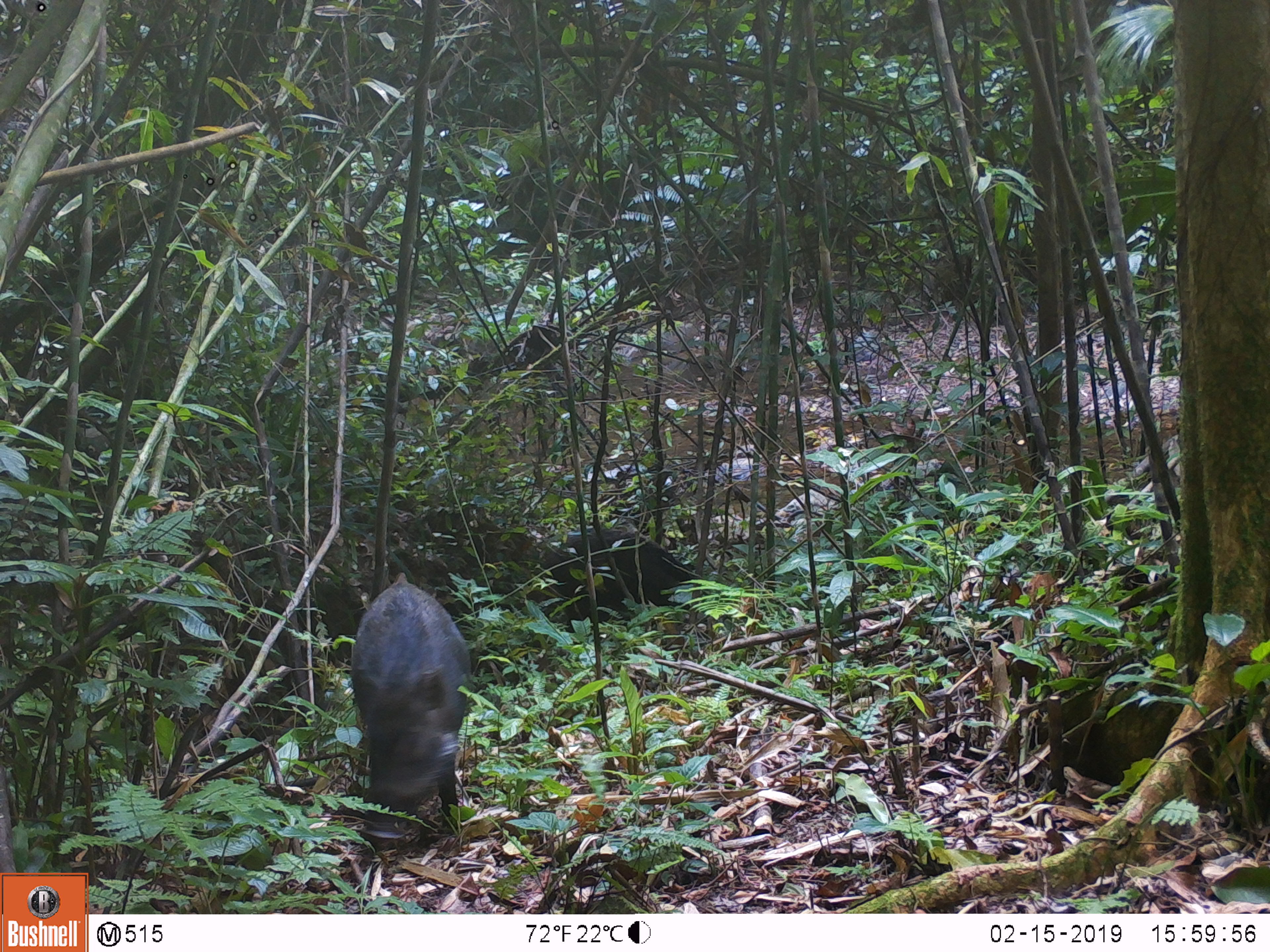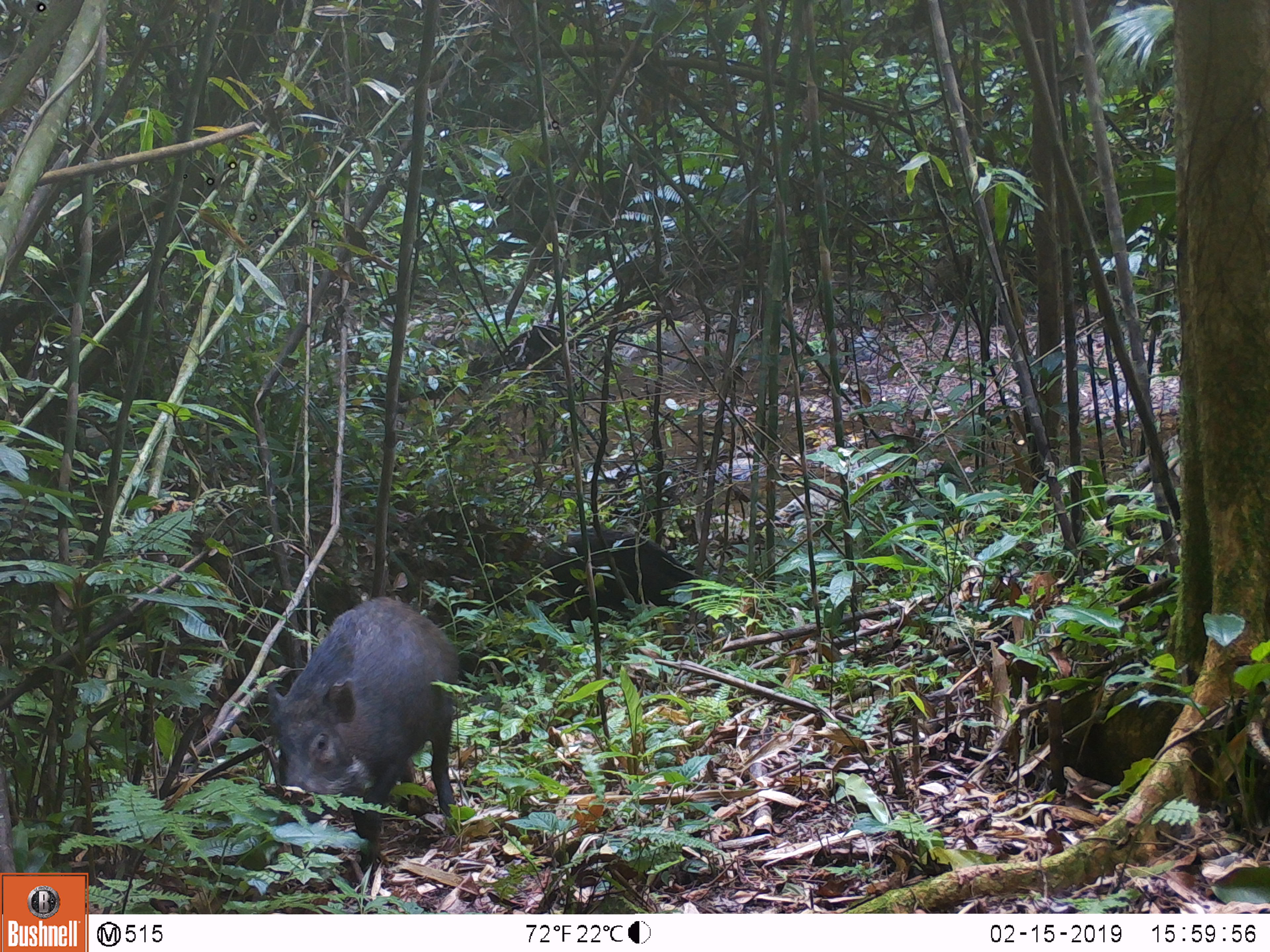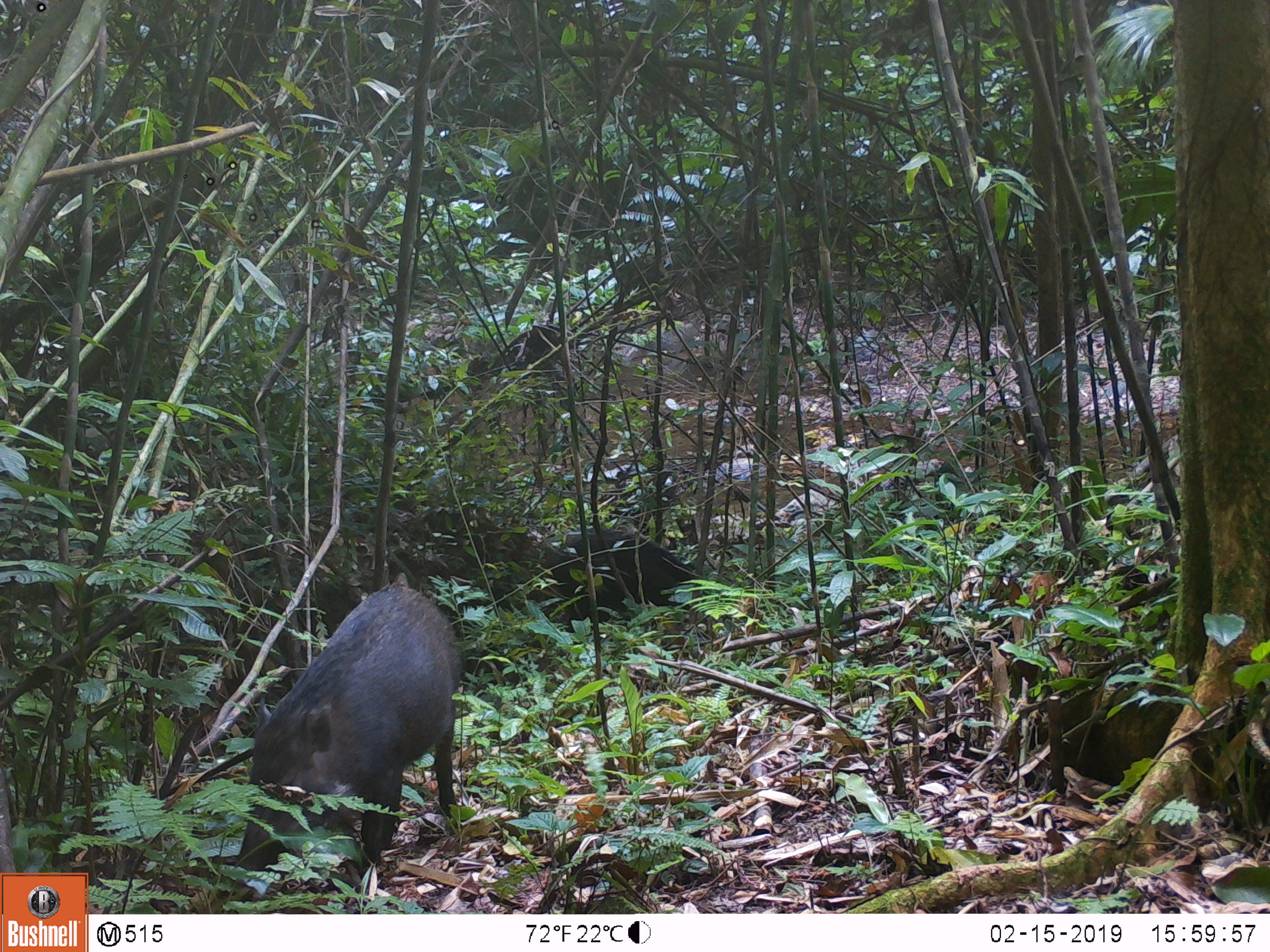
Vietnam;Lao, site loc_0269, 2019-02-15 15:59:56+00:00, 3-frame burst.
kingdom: Animalia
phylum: Chordata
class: Mammalia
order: Artiodactyla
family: Suidae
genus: Sus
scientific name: Sus scrofa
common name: eurasian wild pig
Eurasian wild pig (Sus scrofa). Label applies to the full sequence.